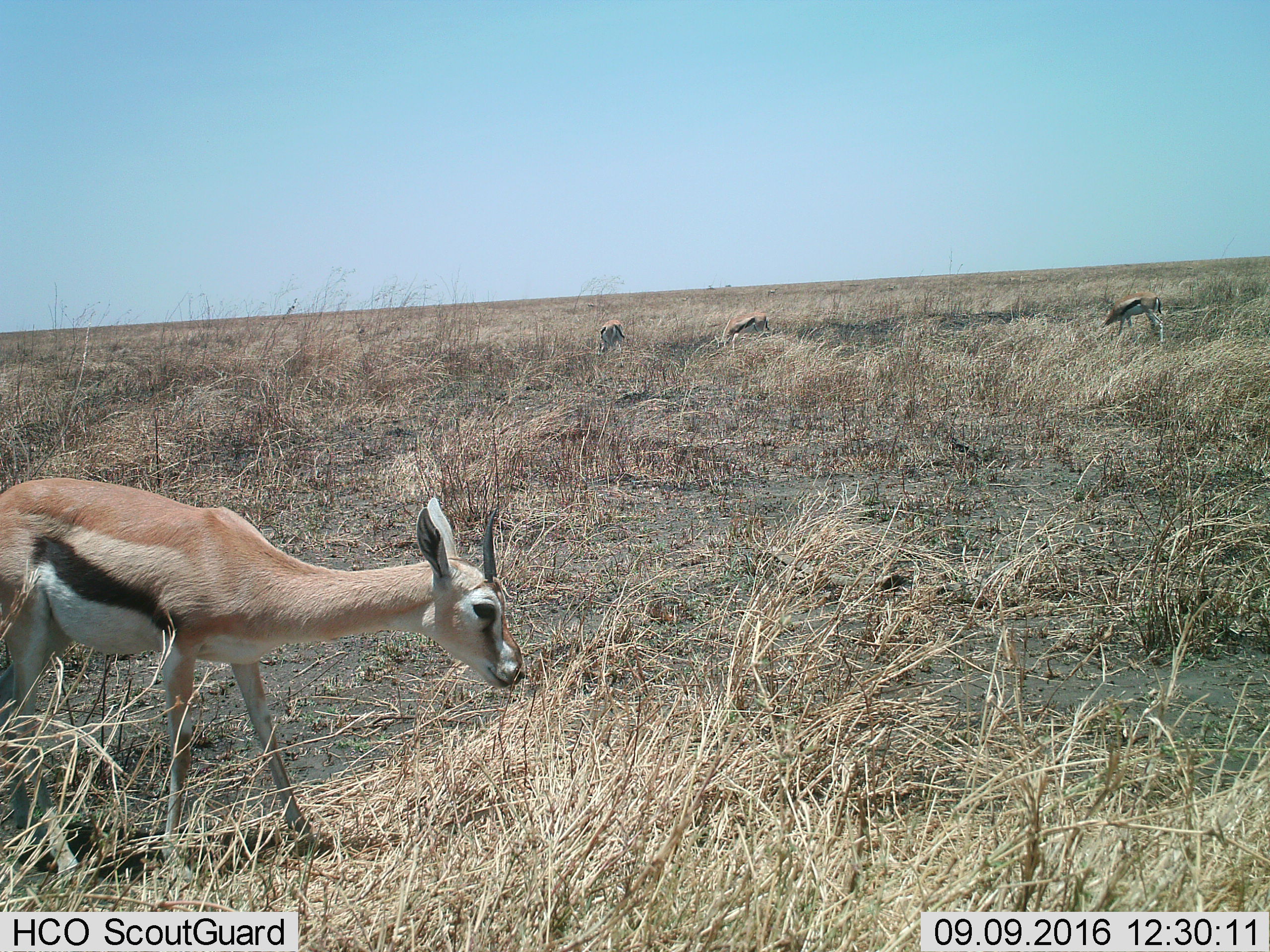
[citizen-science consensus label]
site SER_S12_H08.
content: unidentified animal